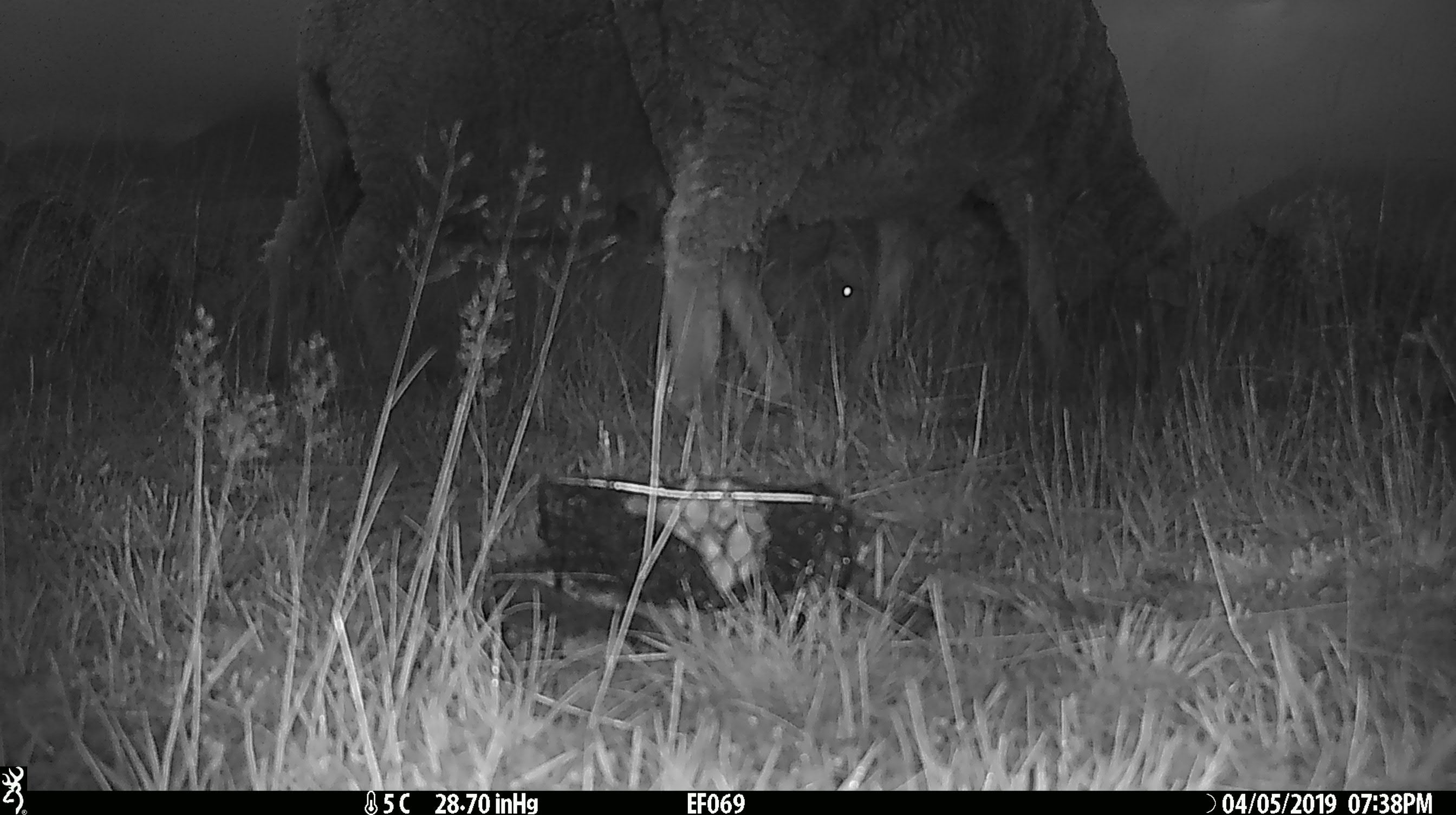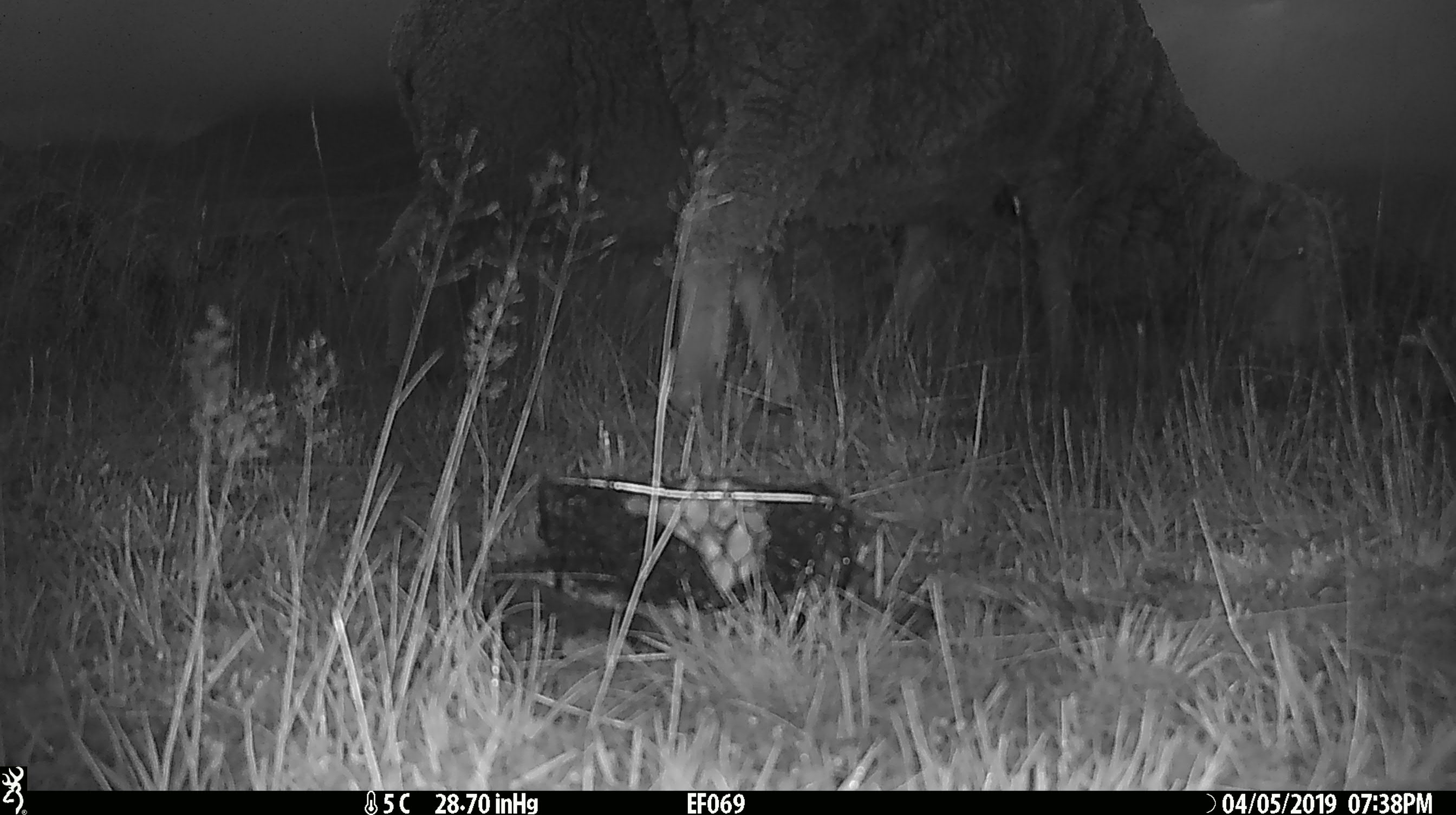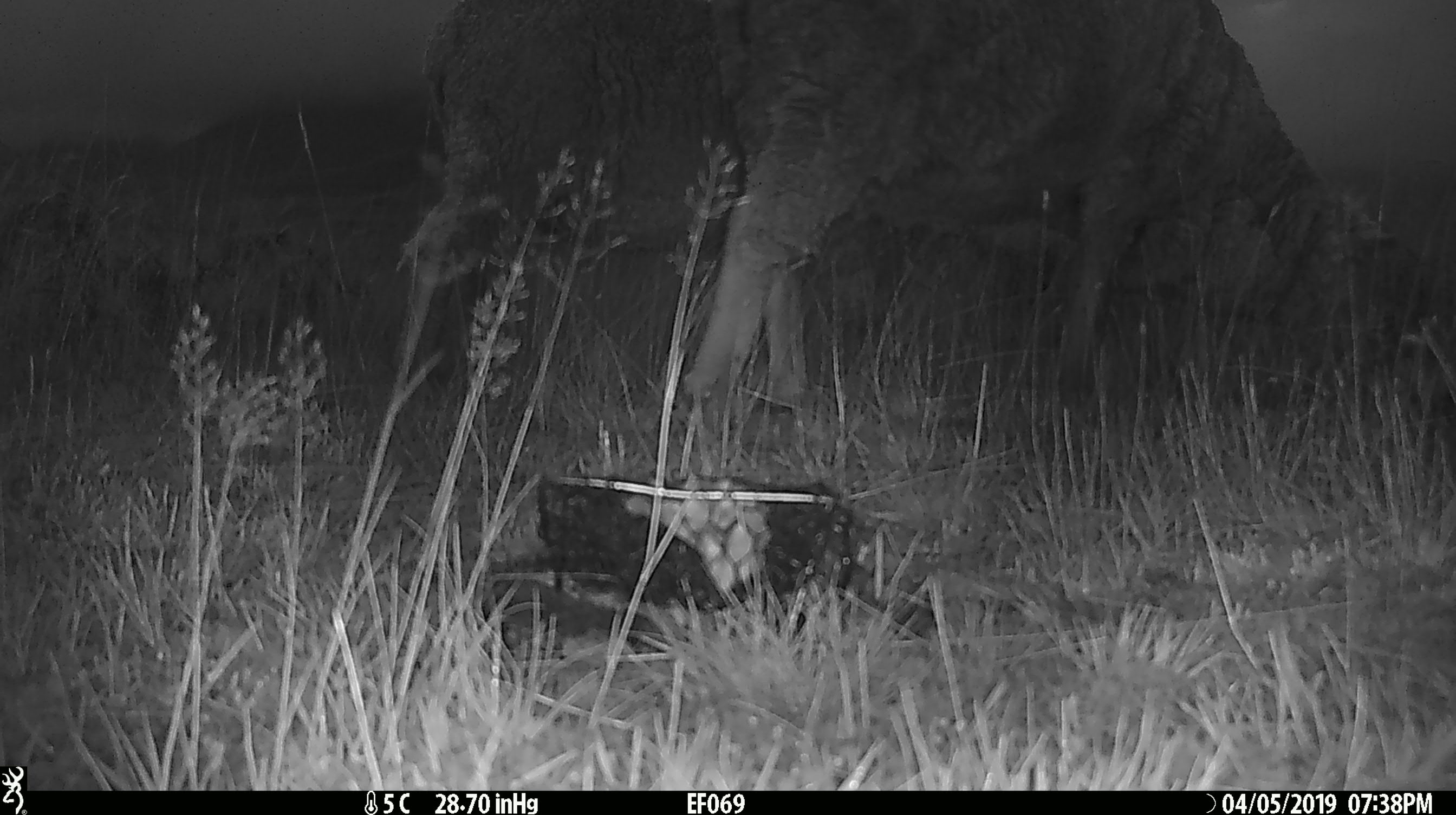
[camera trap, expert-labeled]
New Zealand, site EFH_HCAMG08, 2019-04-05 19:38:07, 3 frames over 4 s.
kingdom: Animalia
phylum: Chordata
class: Mammalia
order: Artiodactyla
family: Bovidae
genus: Ovis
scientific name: Ovis aries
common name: domestic sheep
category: sheep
Sheep (domestic sheep) (Ovis aries).